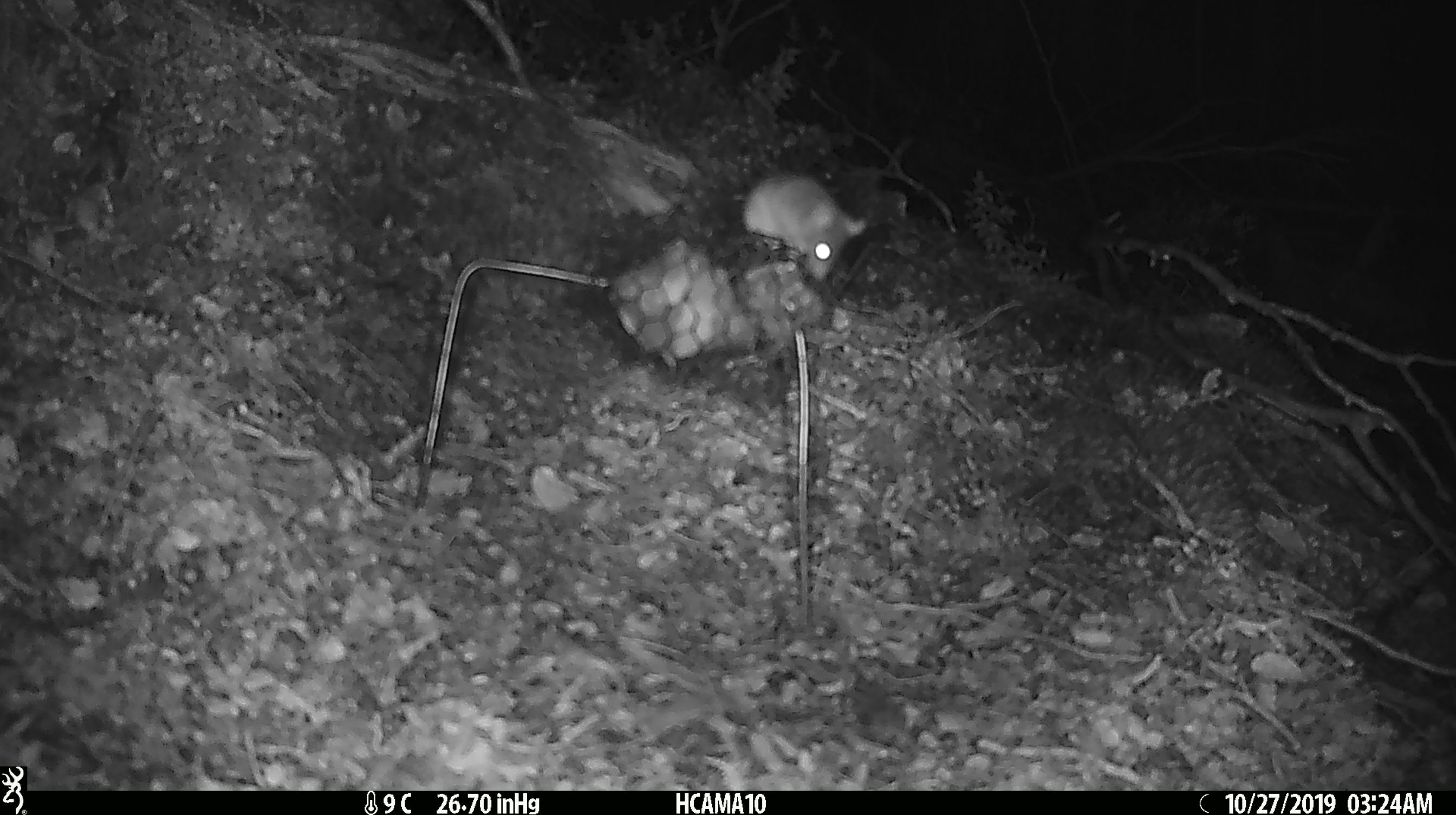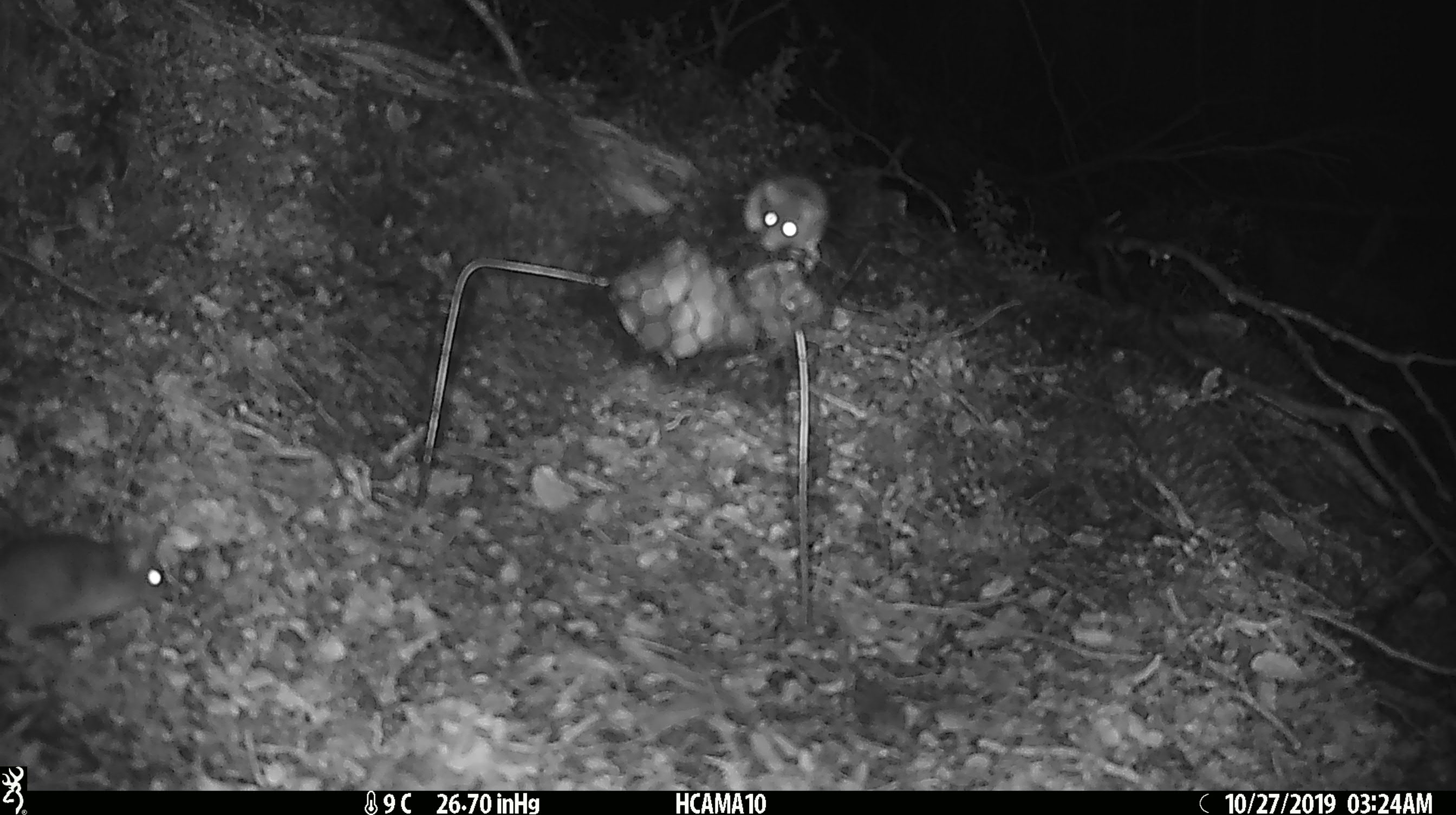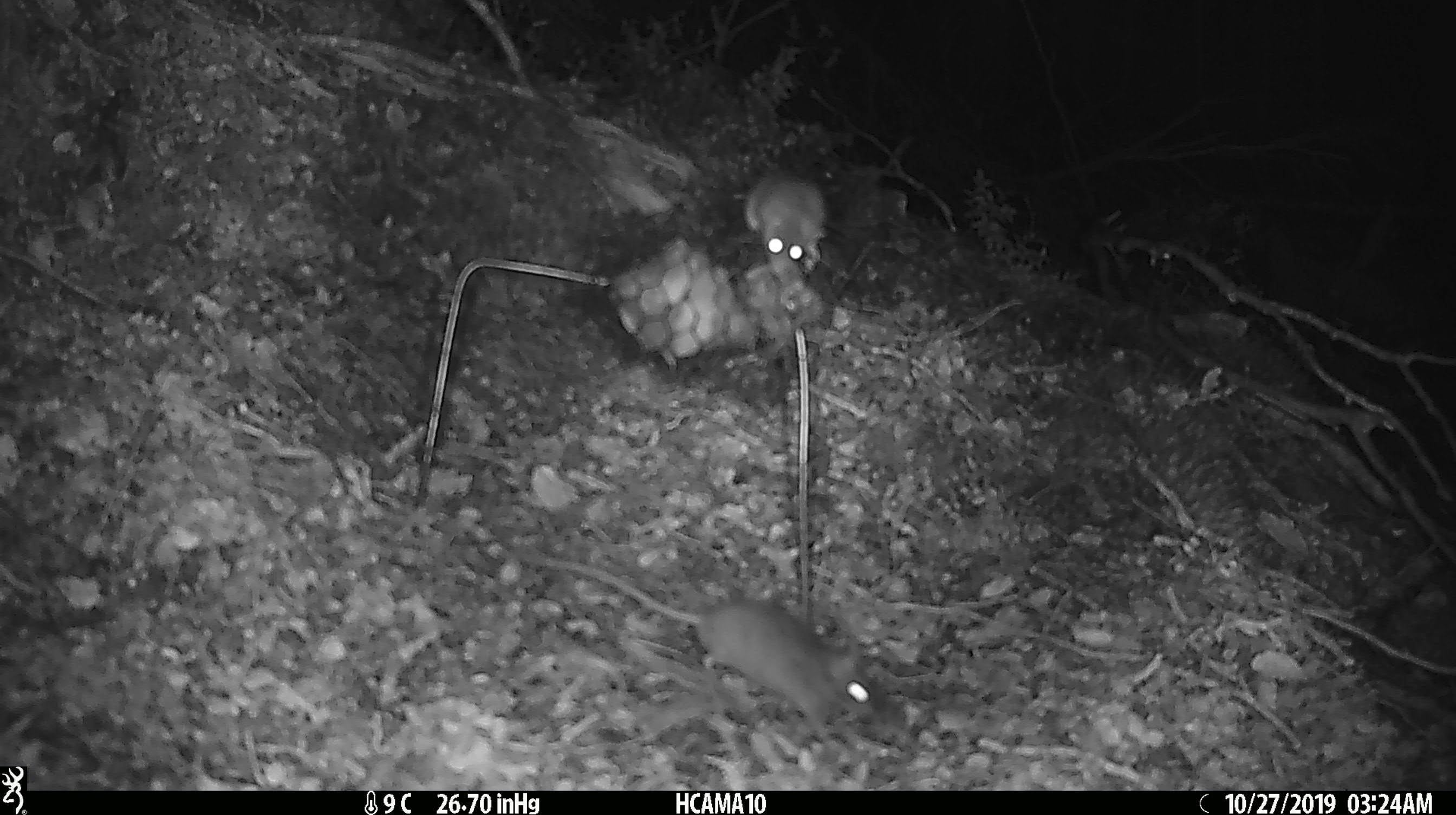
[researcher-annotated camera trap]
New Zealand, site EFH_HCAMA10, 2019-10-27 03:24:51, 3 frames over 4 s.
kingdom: Animalia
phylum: Chordata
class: Mammalia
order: Rodentia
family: Muridae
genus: Mus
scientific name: Mus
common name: mouse